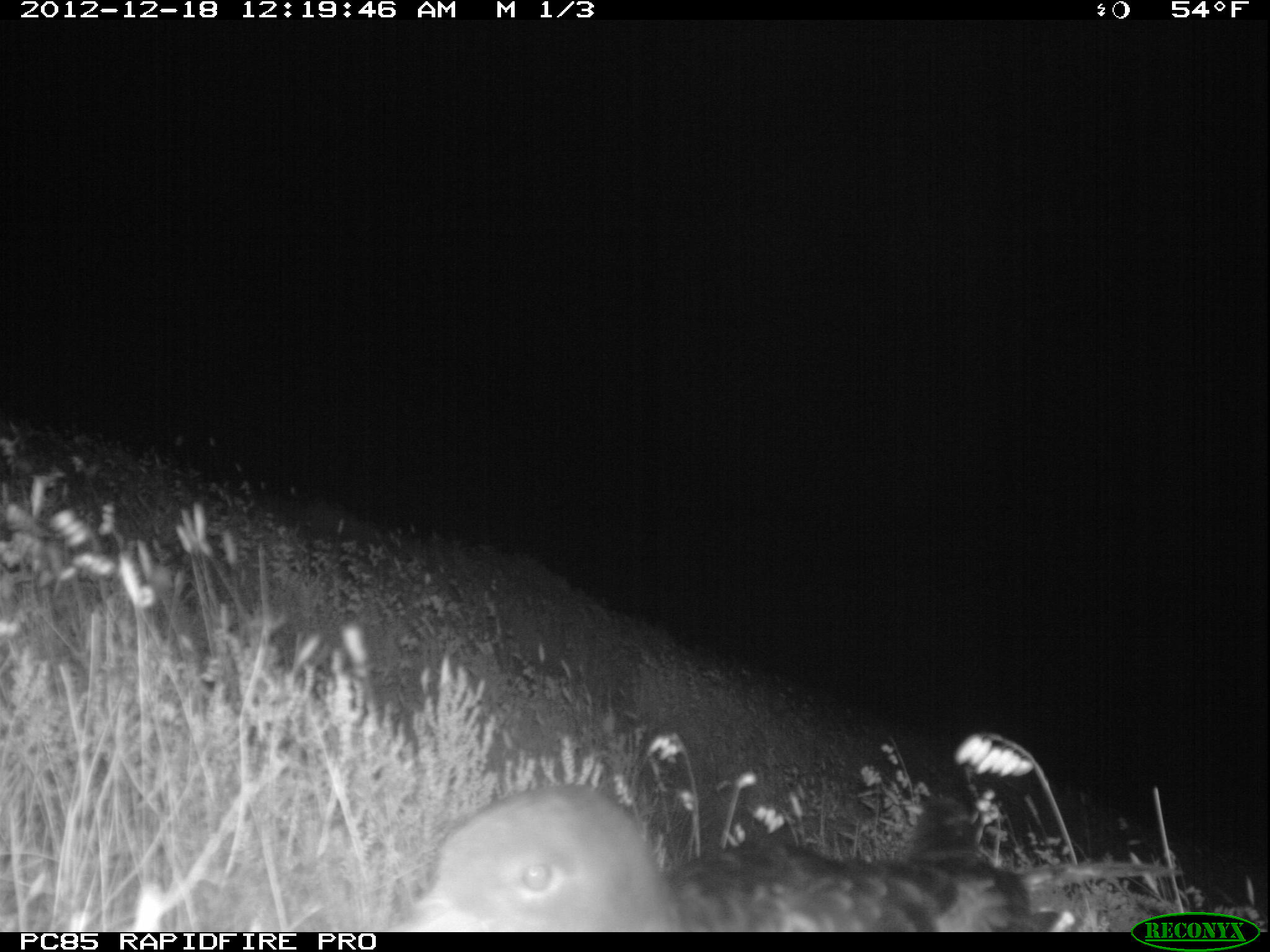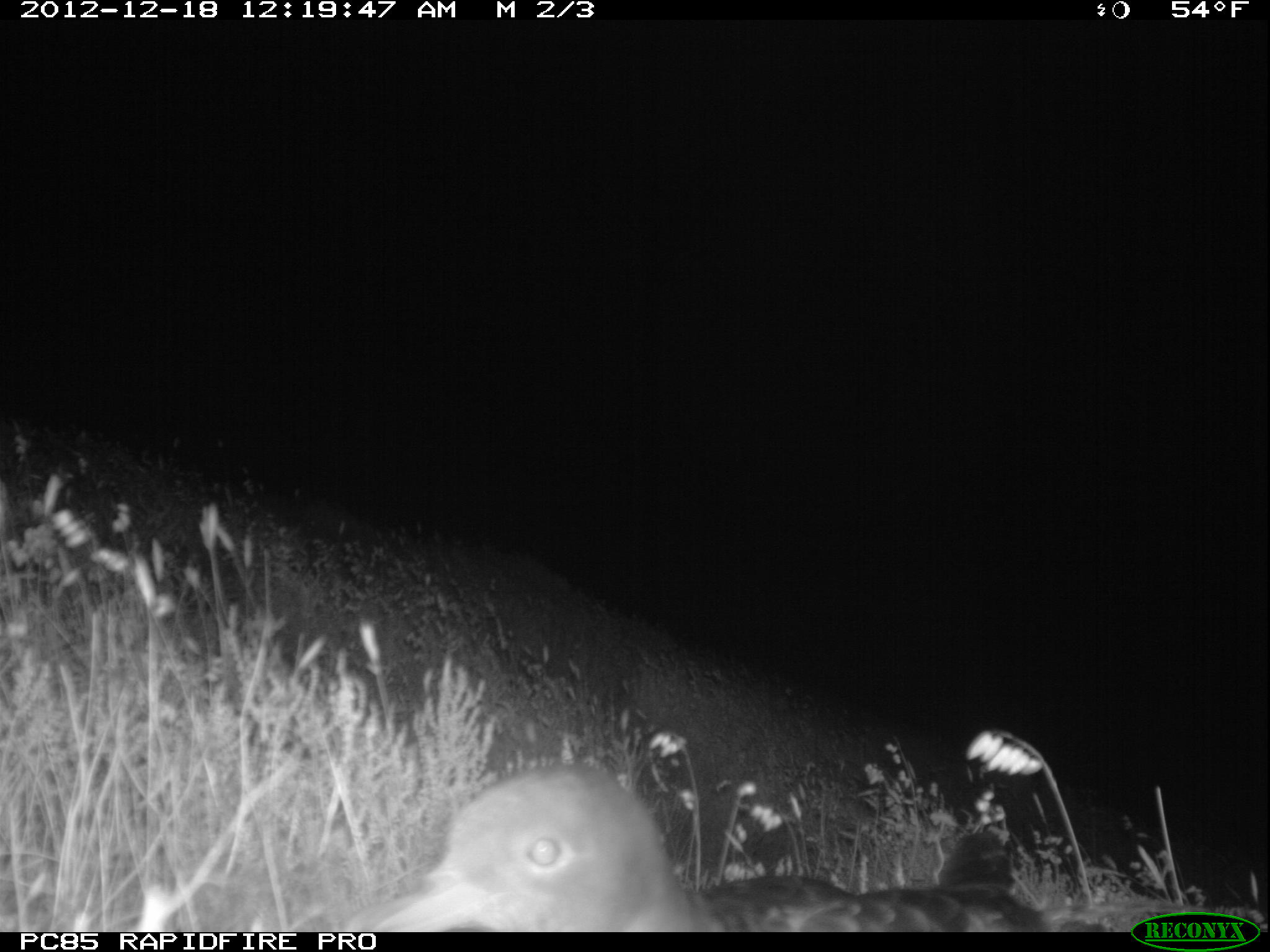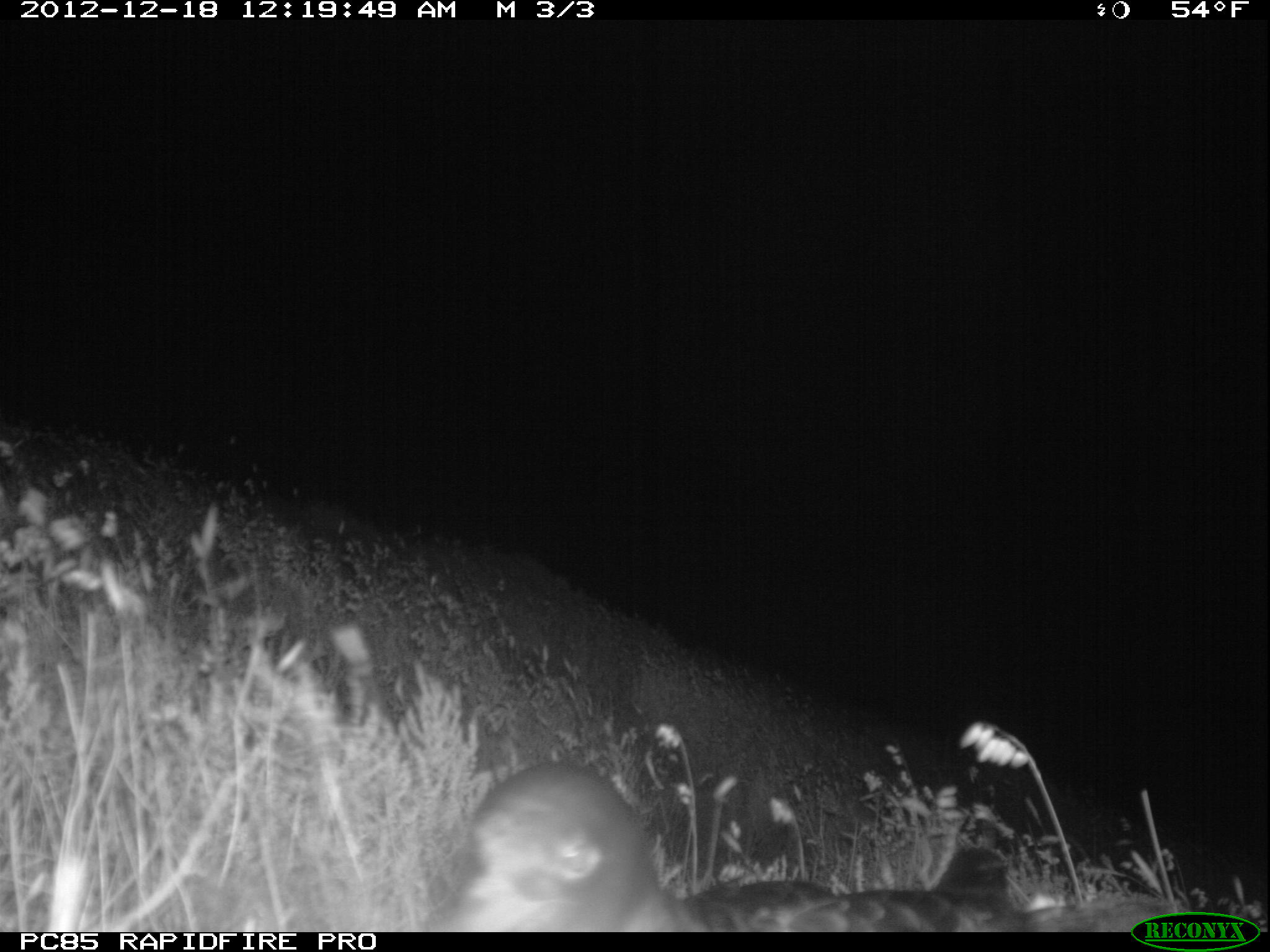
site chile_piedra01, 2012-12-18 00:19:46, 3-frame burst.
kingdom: Animalia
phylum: Chordata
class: Aves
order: Procellariiformes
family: Procellariidae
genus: Calonectris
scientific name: Calonectris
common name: shearwater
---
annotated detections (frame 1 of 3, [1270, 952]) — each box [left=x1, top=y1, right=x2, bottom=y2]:
shearwater: [left=395, top=788, right=1068, bottom=933]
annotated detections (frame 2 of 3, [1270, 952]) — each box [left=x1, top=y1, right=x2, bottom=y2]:
shearwater: [left=319, top=762, right=1113, bottom=933]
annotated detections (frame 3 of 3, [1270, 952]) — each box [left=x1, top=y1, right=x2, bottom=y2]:
shearwater: [left=433, top=763, right=1180, bottom=931]